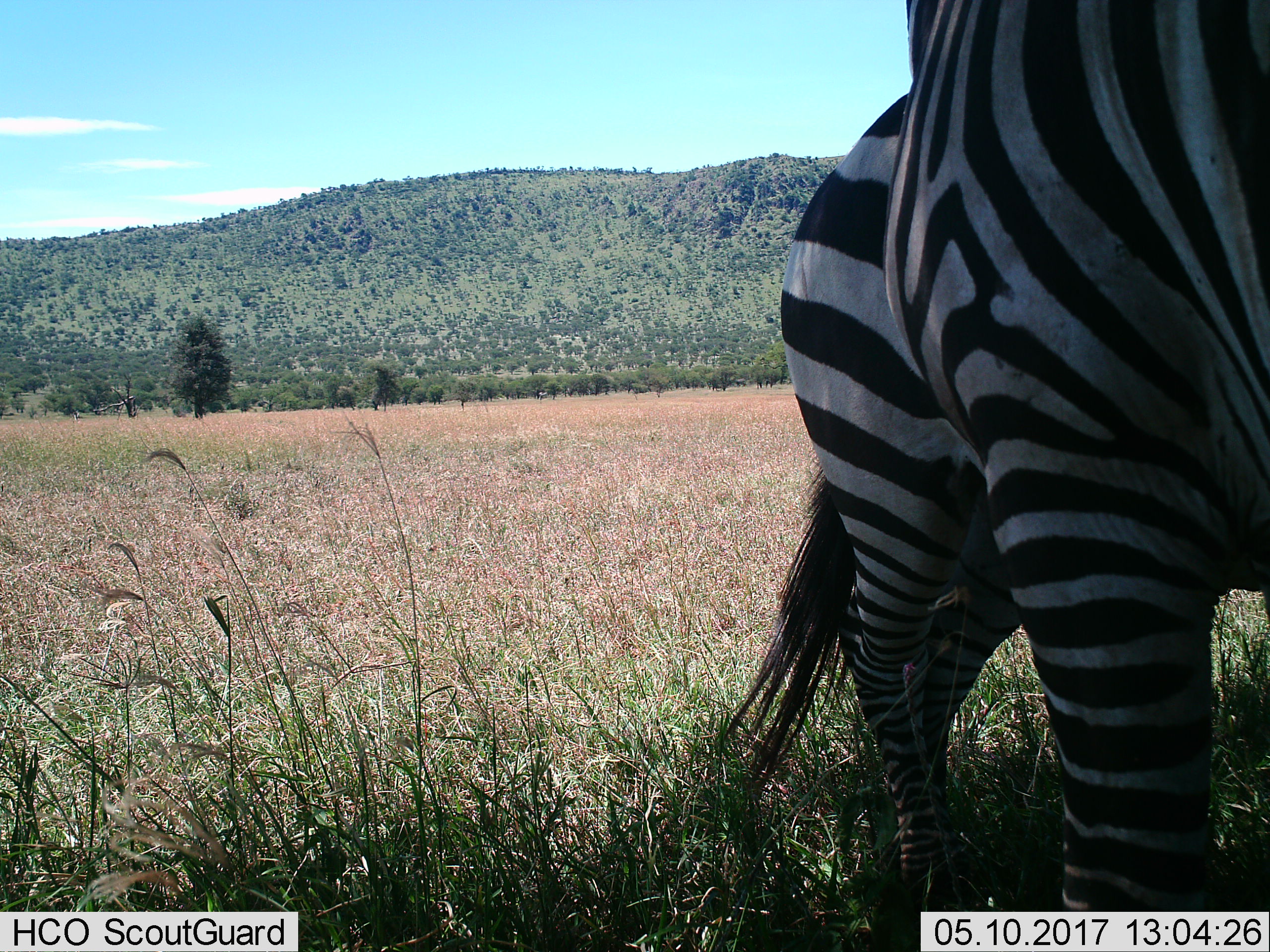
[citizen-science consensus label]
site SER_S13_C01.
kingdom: Animalia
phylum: Chordata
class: Mammalia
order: Perissodactyla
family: Equidae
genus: Equus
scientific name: Equus quagga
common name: plains zebra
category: zebraplains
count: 1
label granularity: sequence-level